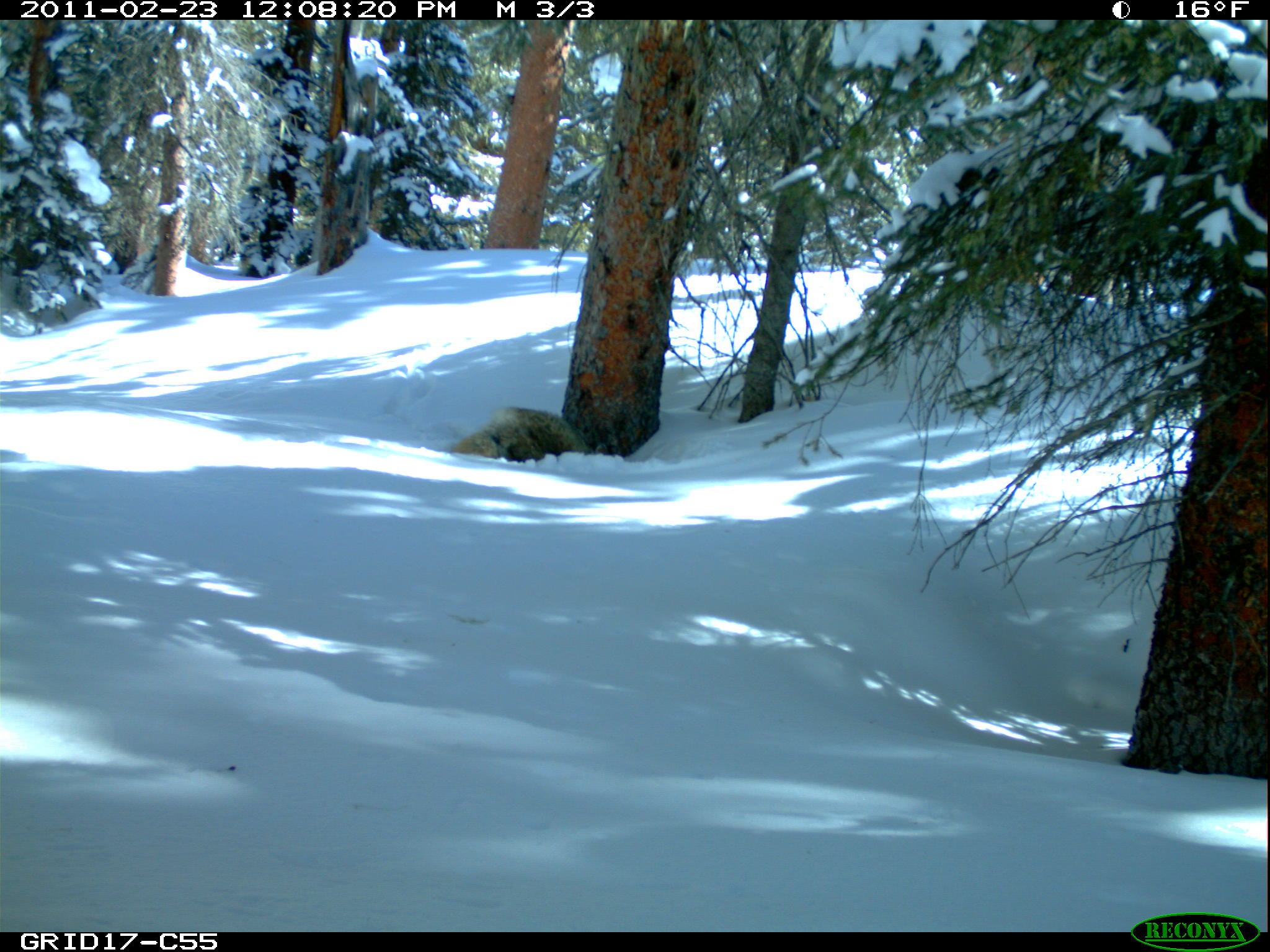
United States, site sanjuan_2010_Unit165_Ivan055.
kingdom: Animalia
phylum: Chordata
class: Mammalia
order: Carnivora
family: Canidae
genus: Canis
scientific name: Canis latrans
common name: coyote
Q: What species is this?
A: Canis latrans (coyote).